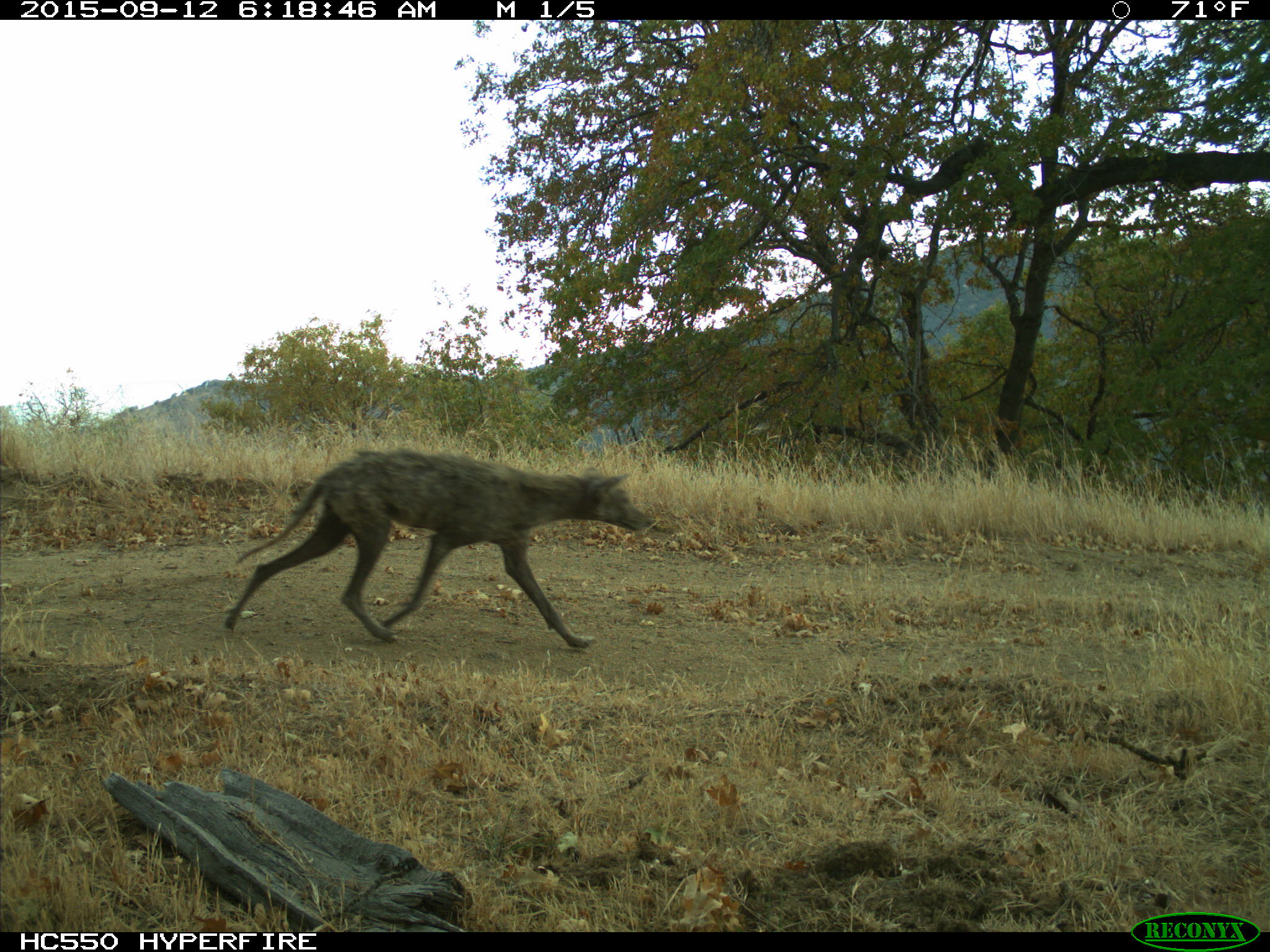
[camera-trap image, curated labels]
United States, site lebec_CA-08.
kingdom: Animalia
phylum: Chordata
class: Mammalia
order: Carnivora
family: Canidae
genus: Canis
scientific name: Canis latrans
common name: coyote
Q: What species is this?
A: Canis latrans (coyote).